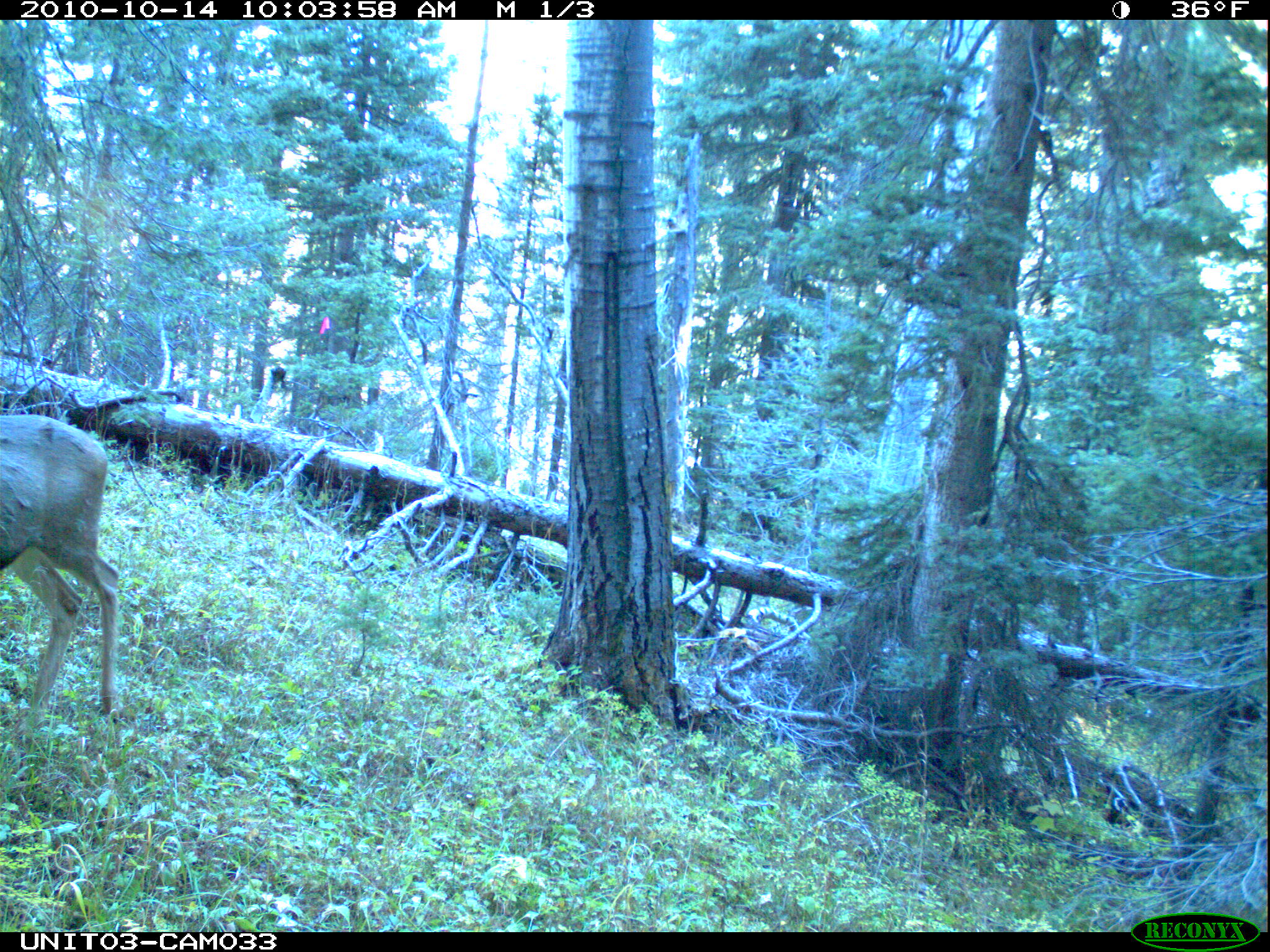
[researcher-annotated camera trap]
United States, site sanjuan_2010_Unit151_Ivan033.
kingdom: Animalia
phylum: Chordata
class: Mammalia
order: Artiodactyla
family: Cervidae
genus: Odocoileus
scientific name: Odocoileus hemionus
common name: mule deer